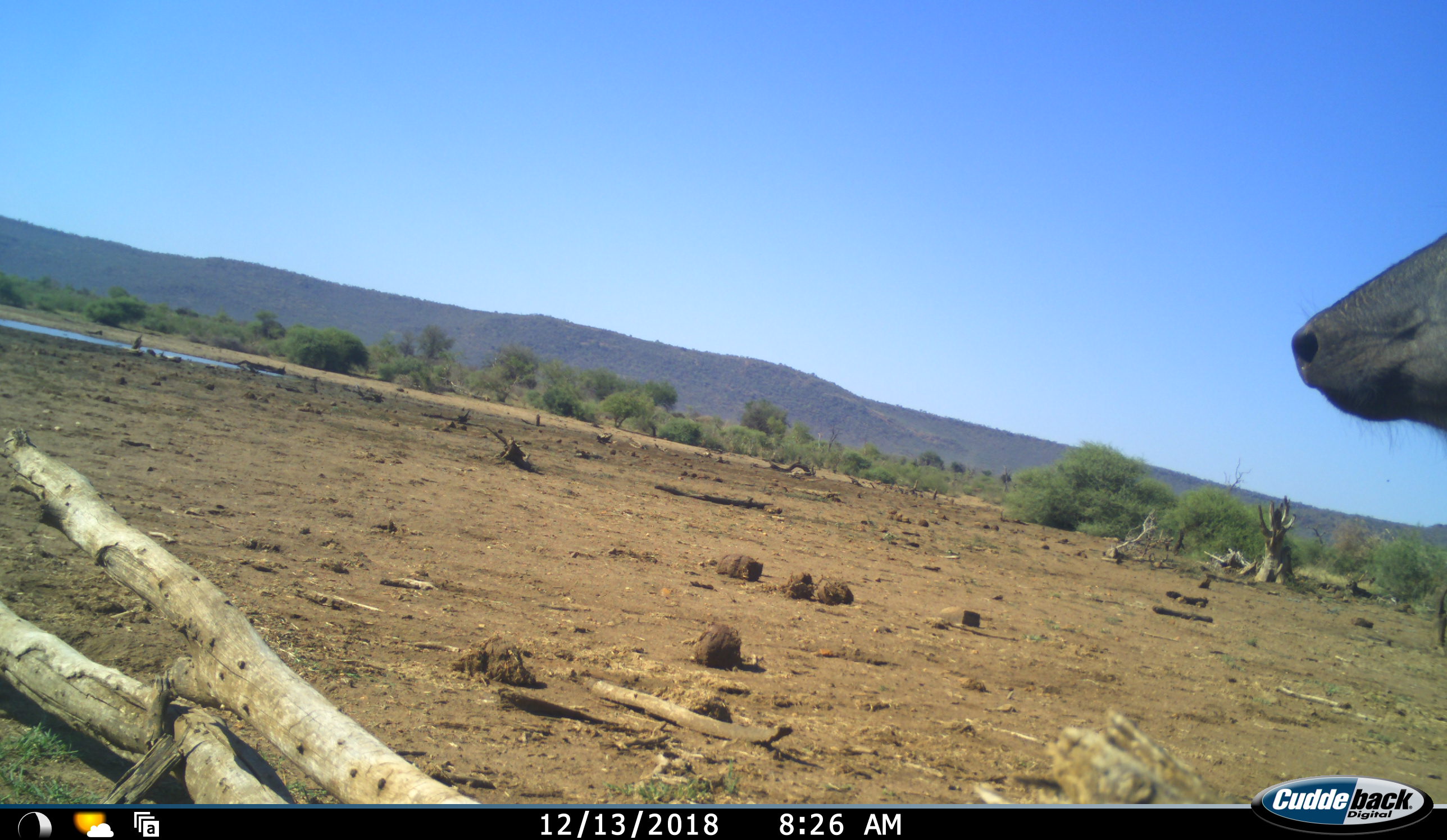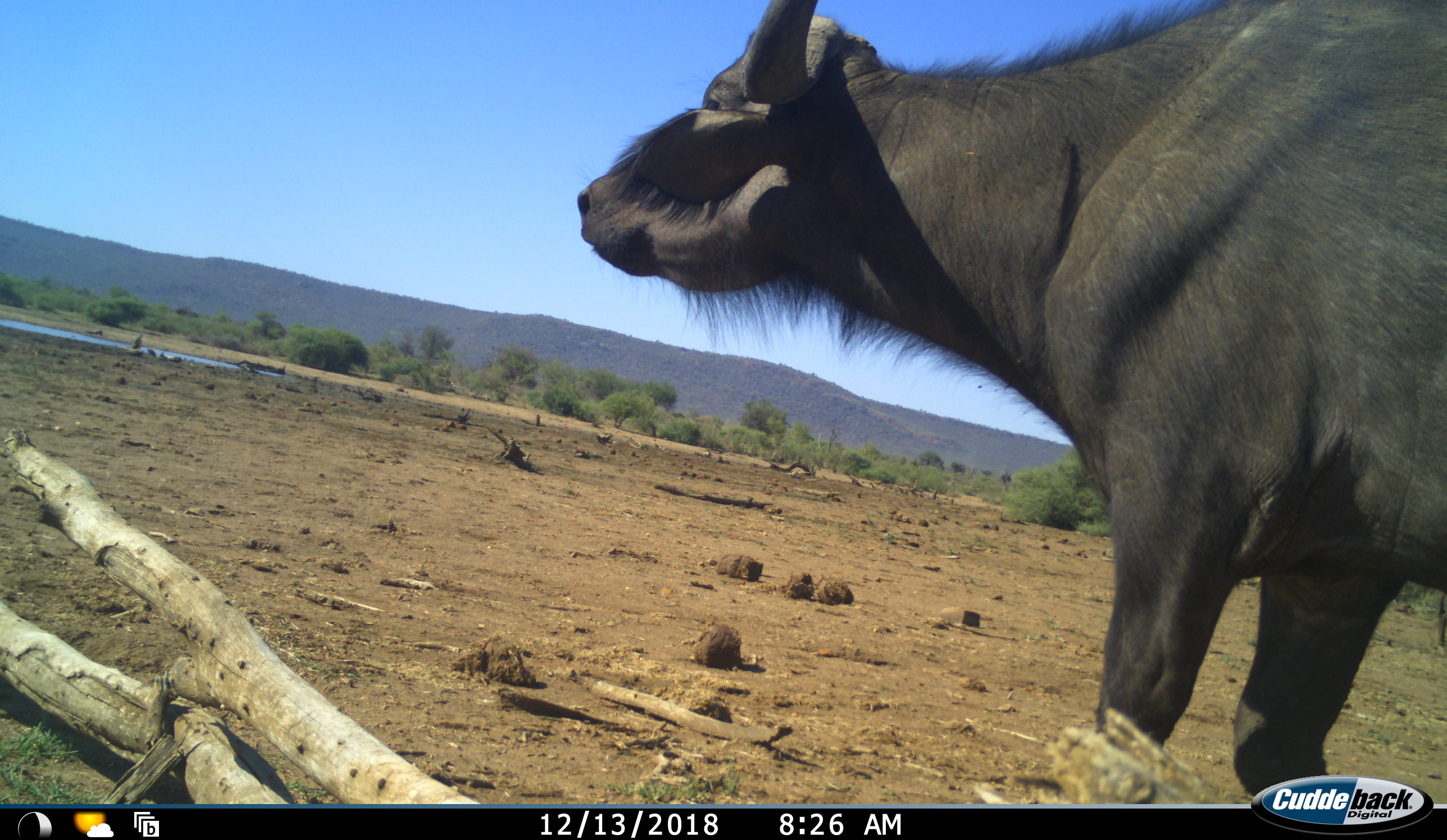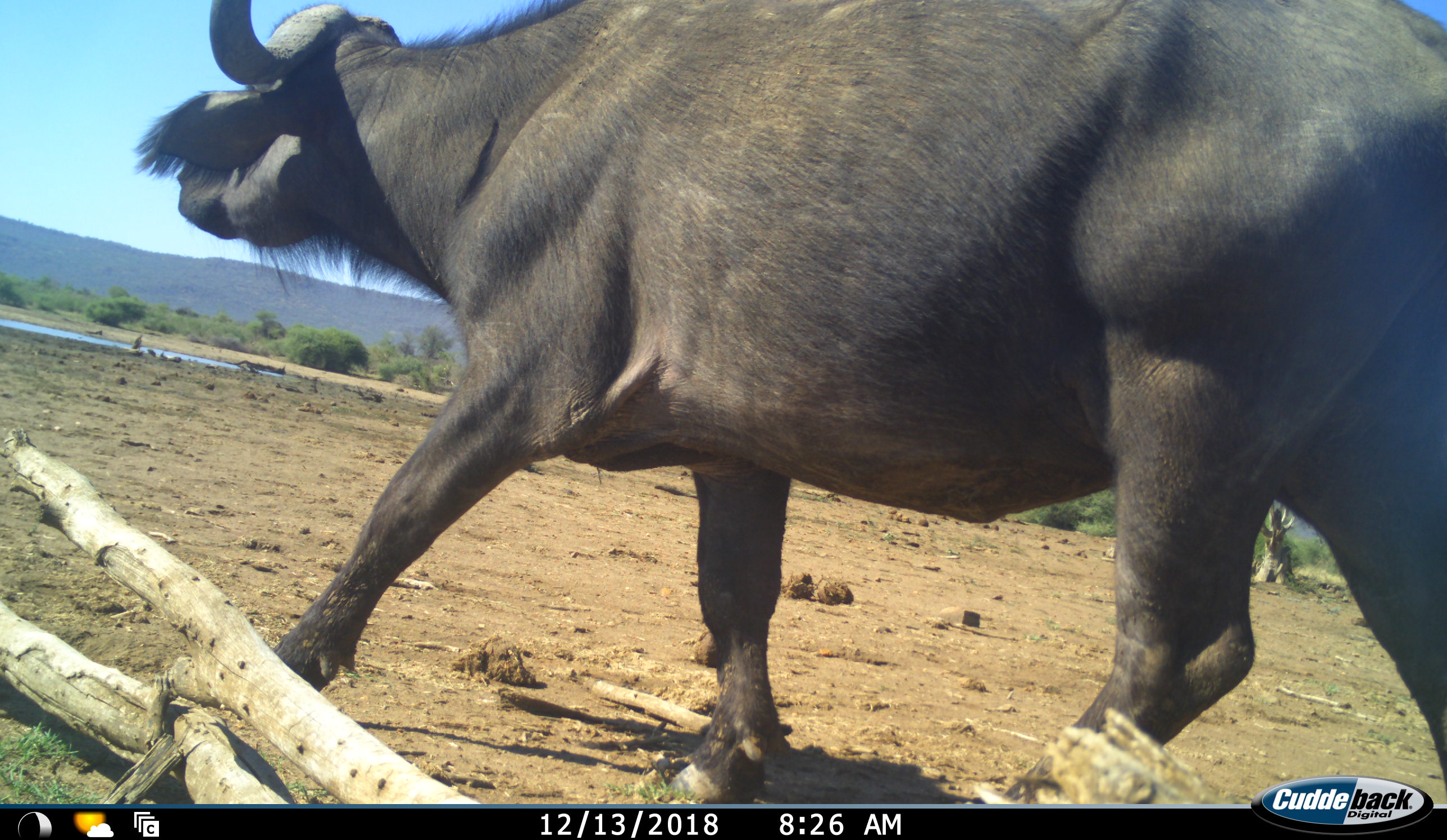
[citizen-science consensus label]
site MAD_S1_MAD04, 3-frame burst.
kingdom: Animalia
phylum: Chordata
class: Mammalia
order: Artiodactyla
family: Bovidae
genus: Syncerus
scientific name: Syncerus caffer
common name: african buffalo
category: buffalo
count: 1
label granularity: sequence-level